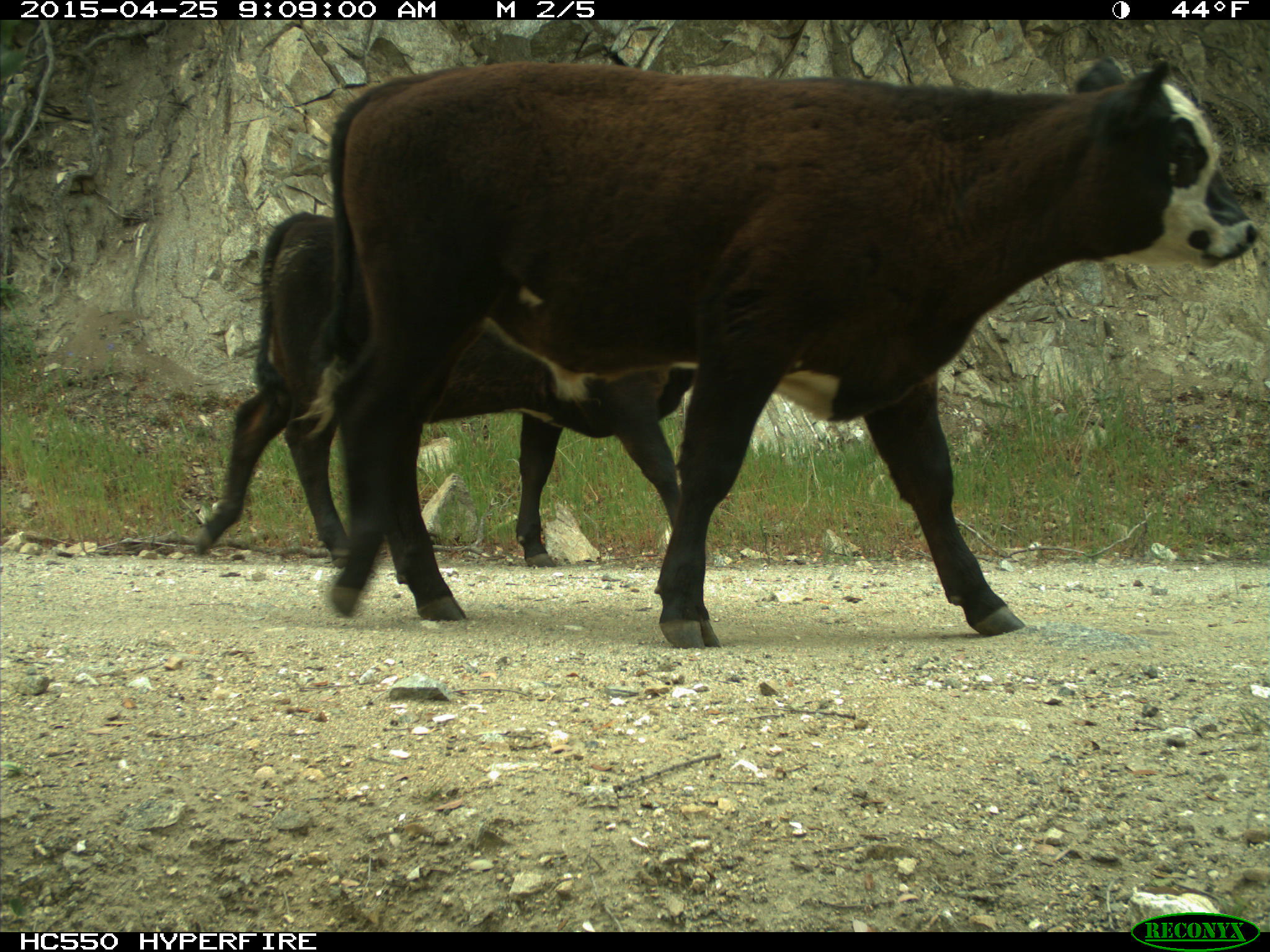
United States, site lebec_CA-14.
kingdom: Animalia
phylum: Chordata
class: Mammalia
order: Artiodactyla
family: Bovidae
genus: Bos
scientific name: Bos taurus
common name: domestic cow